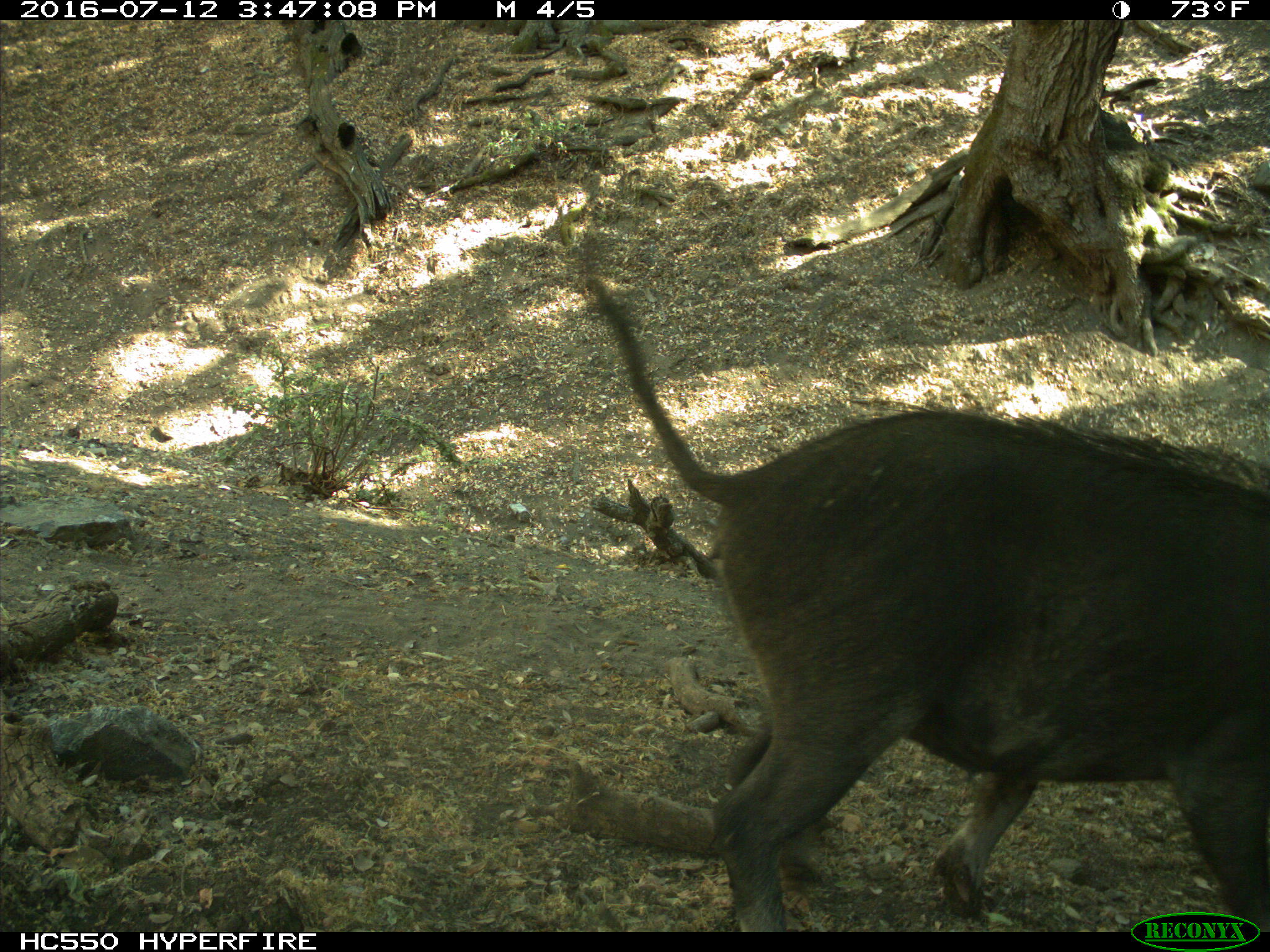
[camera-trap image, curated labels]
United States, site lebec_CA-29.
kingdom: Animalia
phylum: Chordata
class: Mammalia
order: Artiodactyla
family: Suidae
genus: Sus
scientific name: Sus scrofa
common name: wild boar